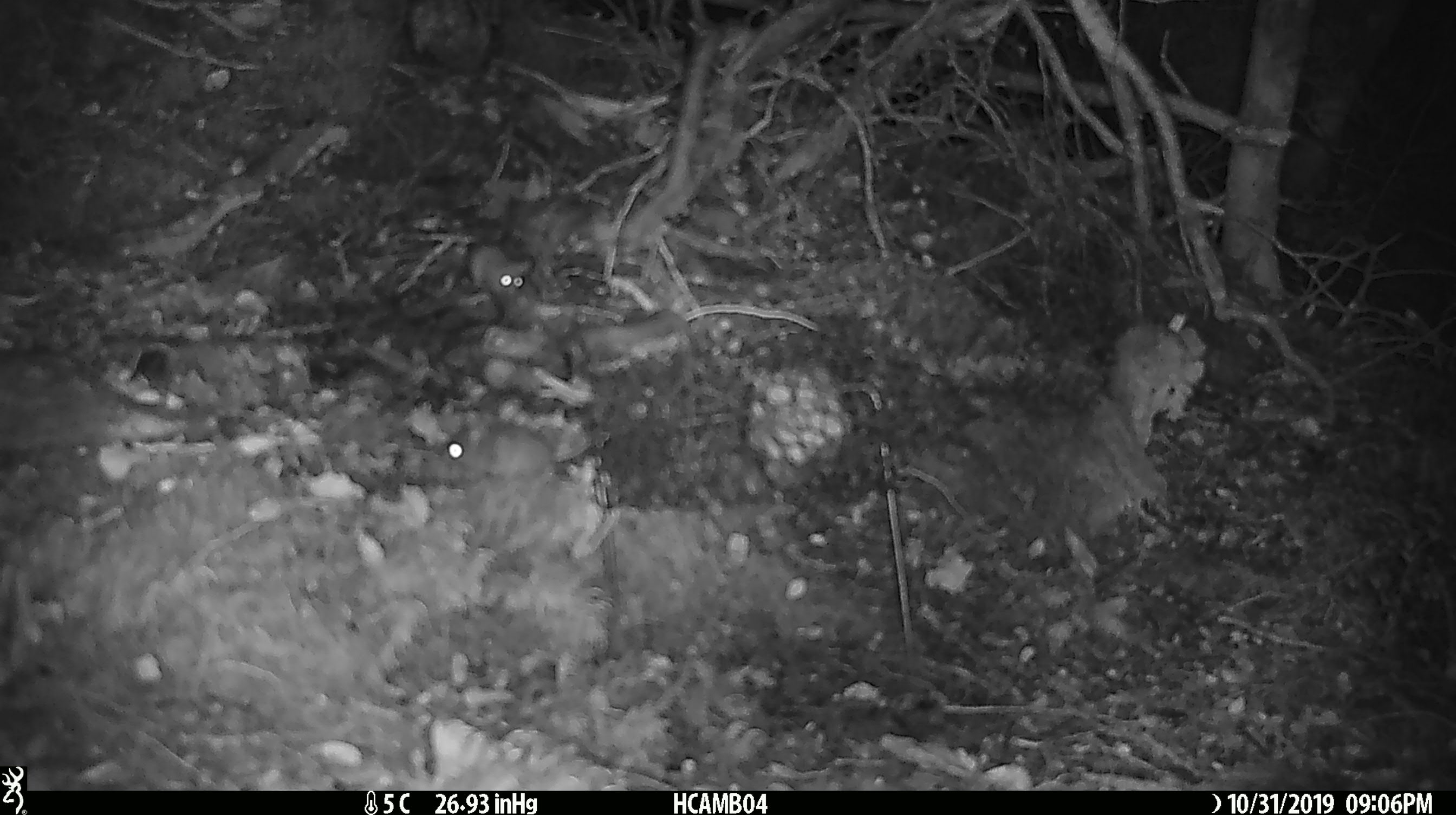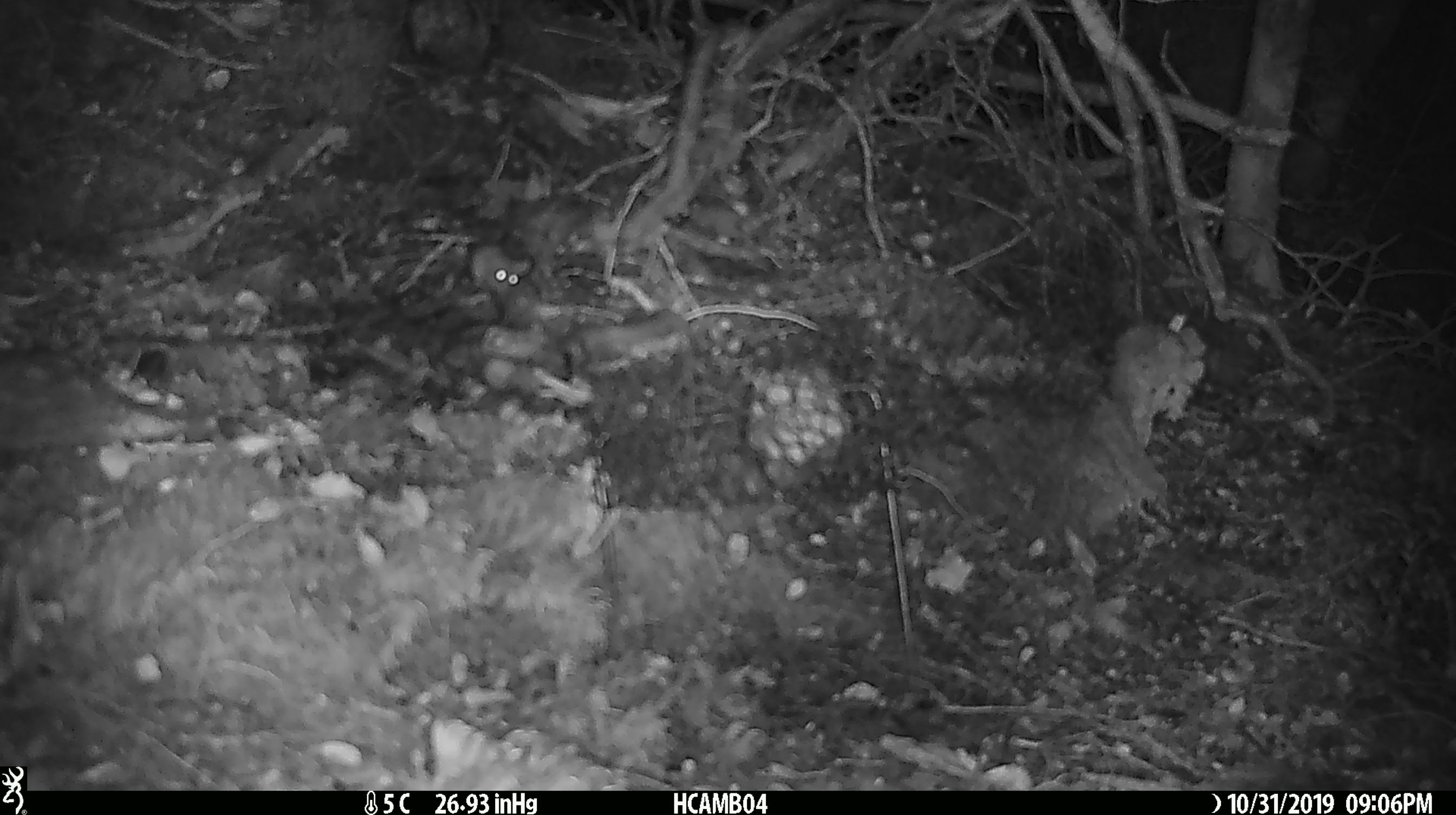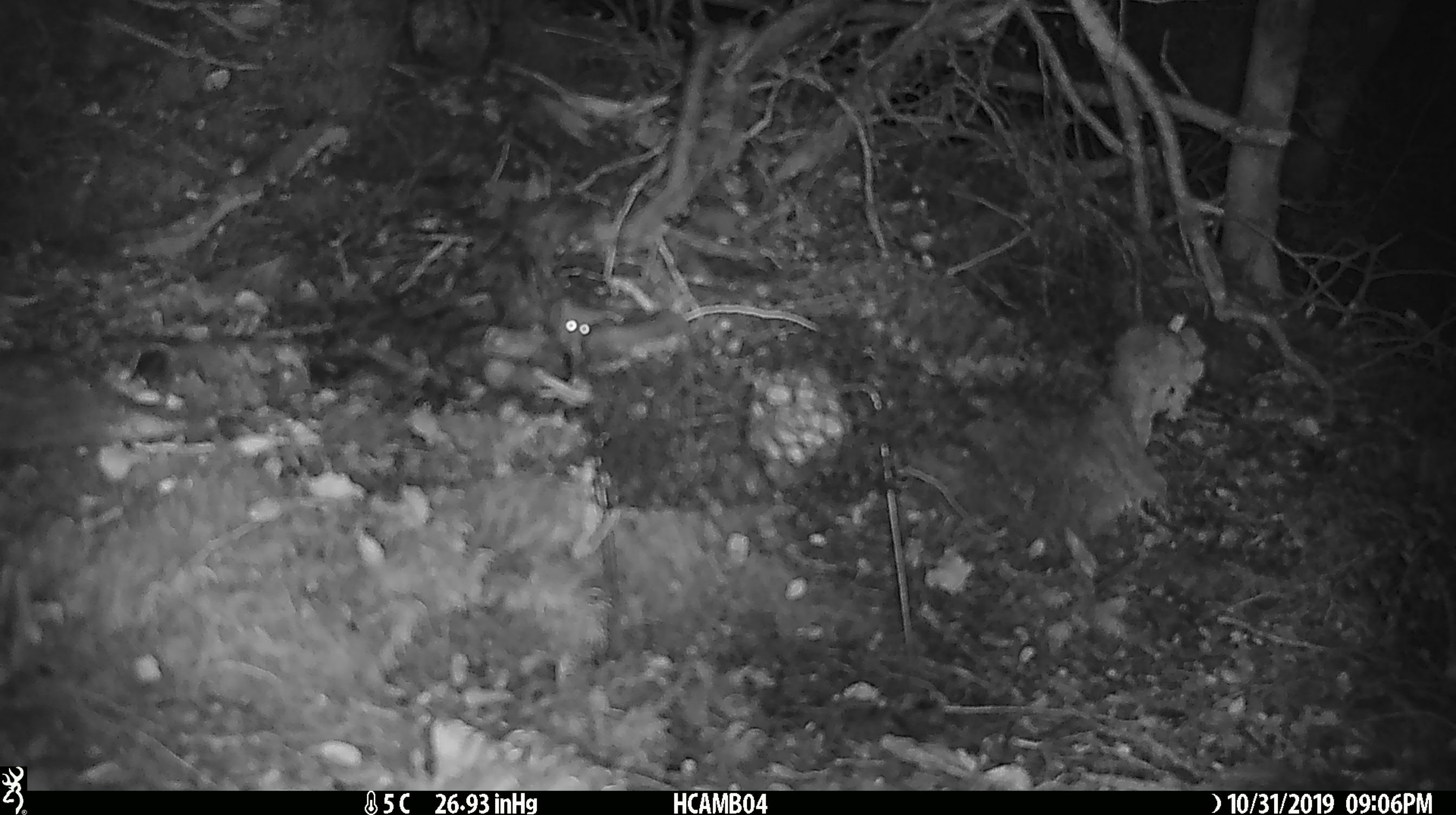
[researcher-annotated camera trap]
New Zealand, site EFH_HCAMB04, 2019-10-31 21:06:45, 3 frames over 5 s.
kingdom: Animalia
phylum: Chordata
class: Mammalia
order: Rodentia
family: Muridae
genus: Mus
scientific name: Mus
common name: mouse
Mouse (Mus).